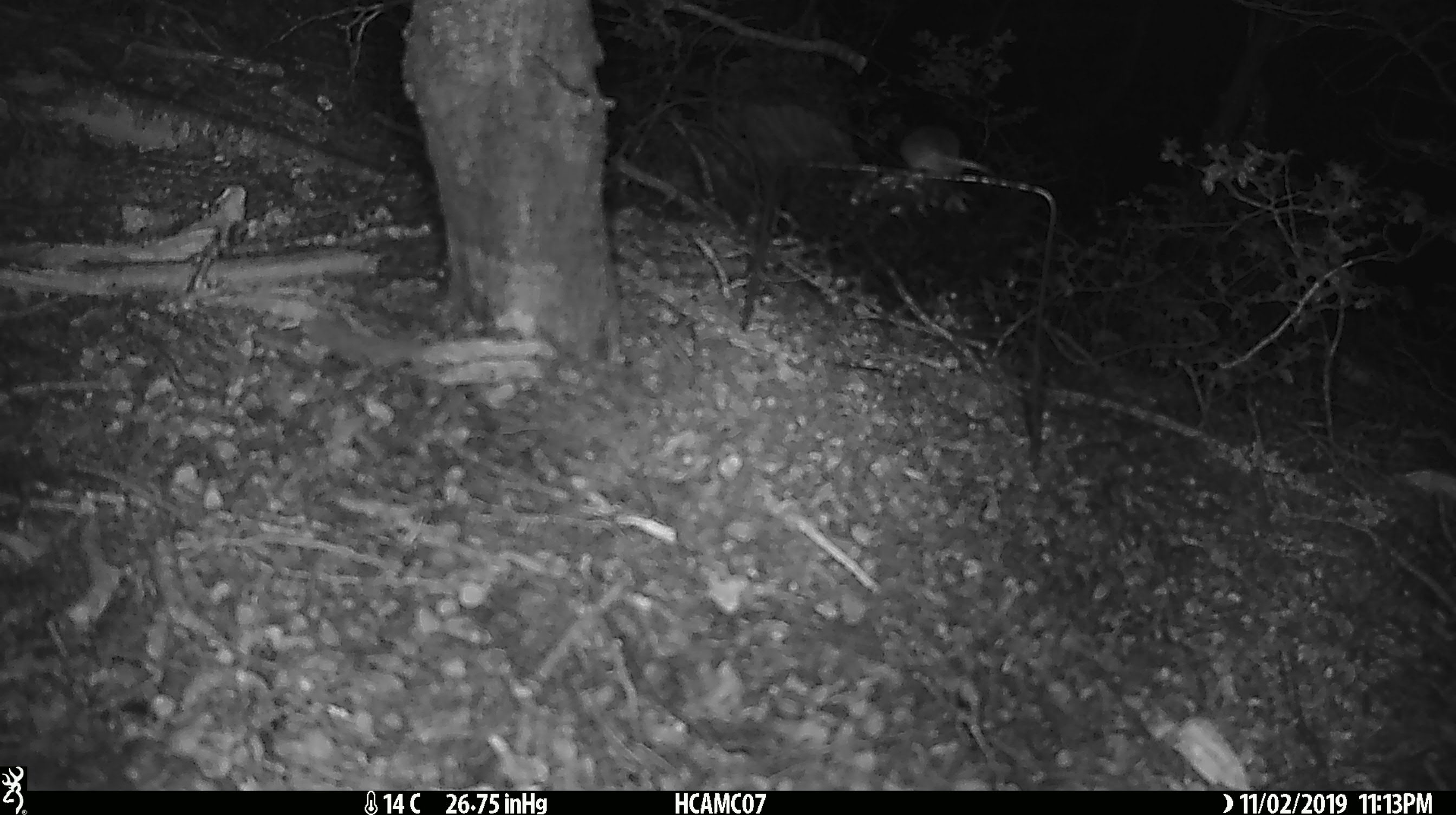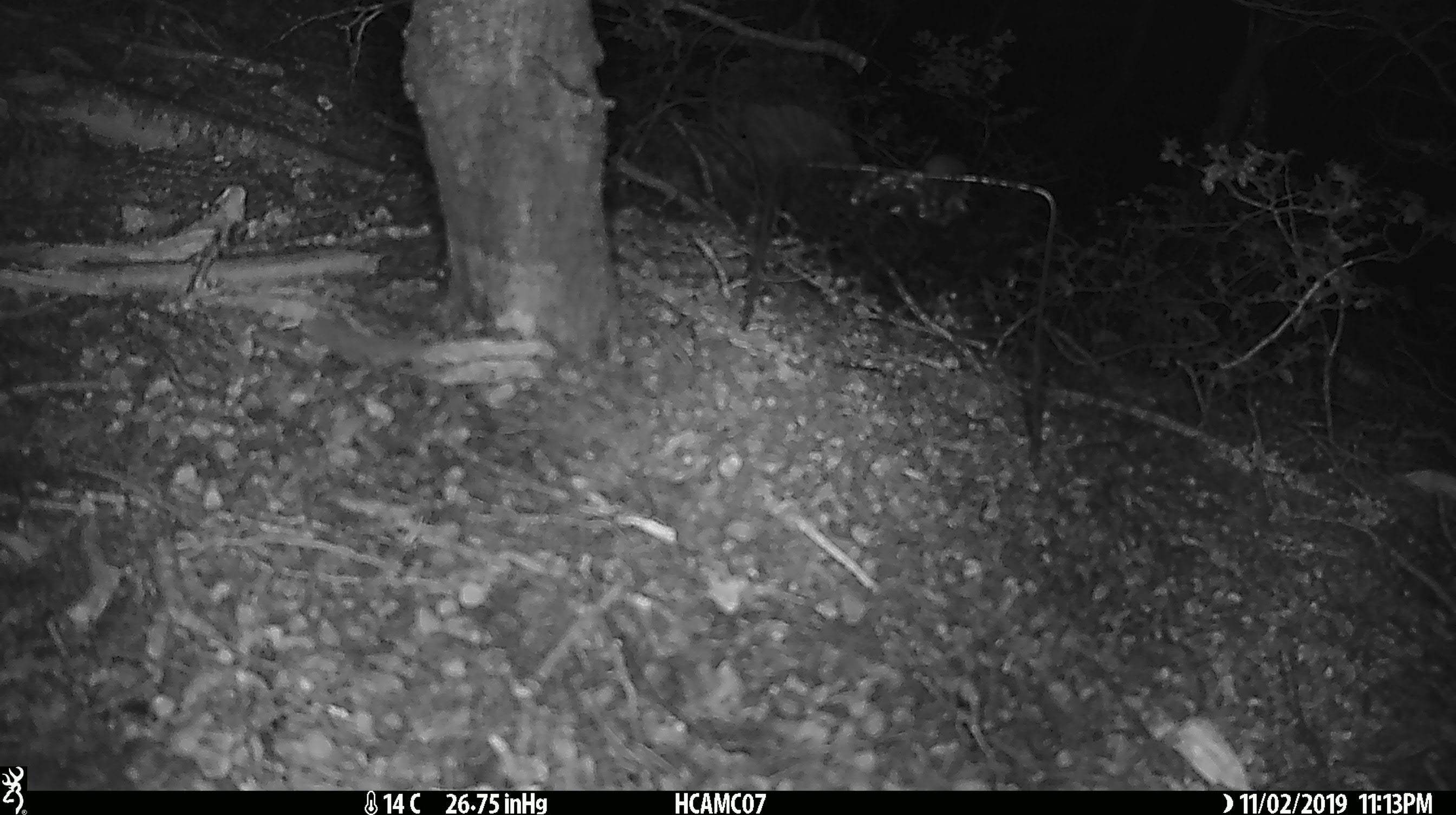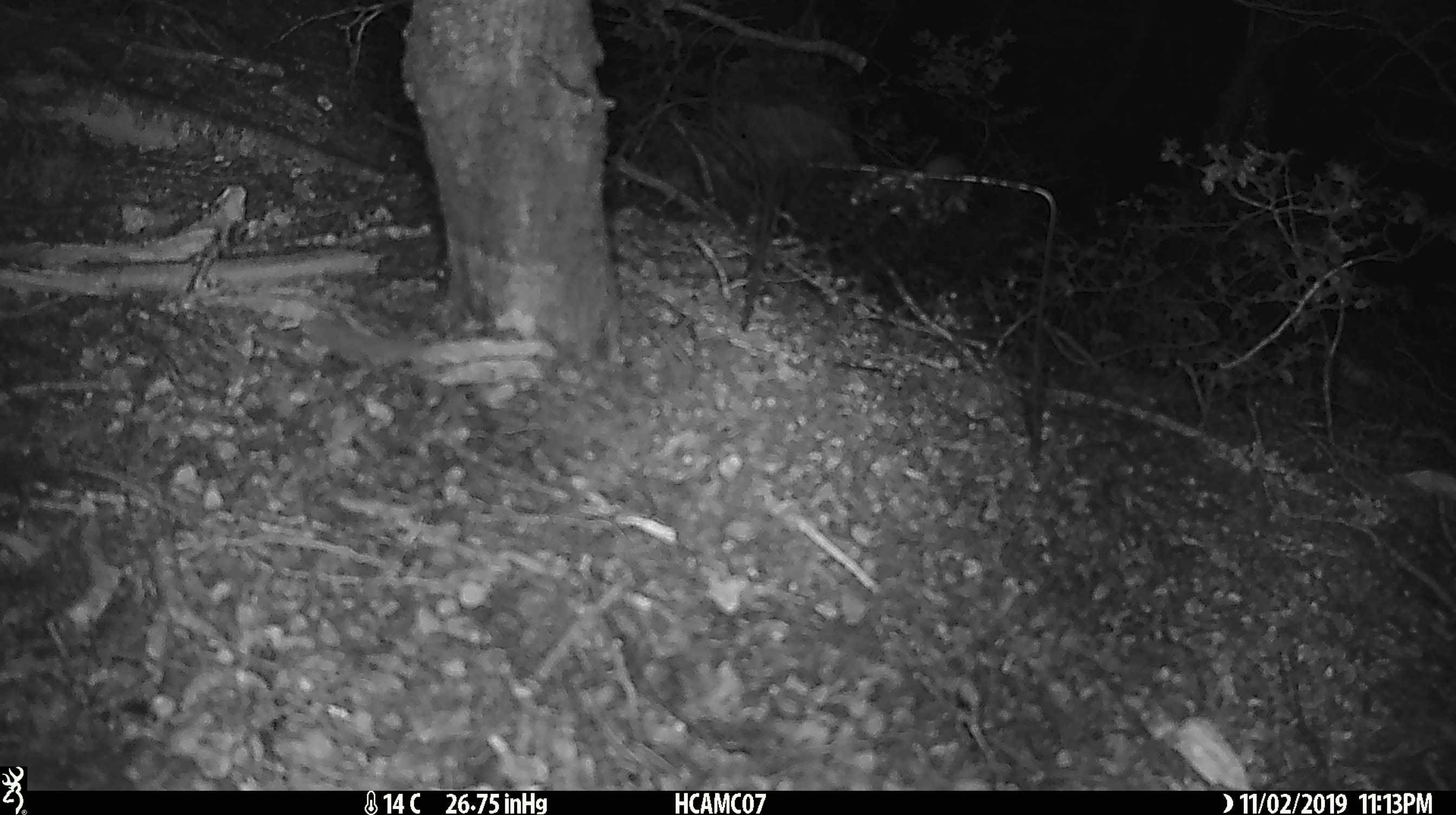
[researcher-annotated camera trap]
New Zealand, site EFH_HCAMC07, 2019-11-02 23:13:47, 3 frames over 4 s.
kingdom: Animalia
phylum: Chordata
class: Mammalia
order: Rodentia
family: Muridae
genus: Mus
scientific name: Mus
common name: mouse